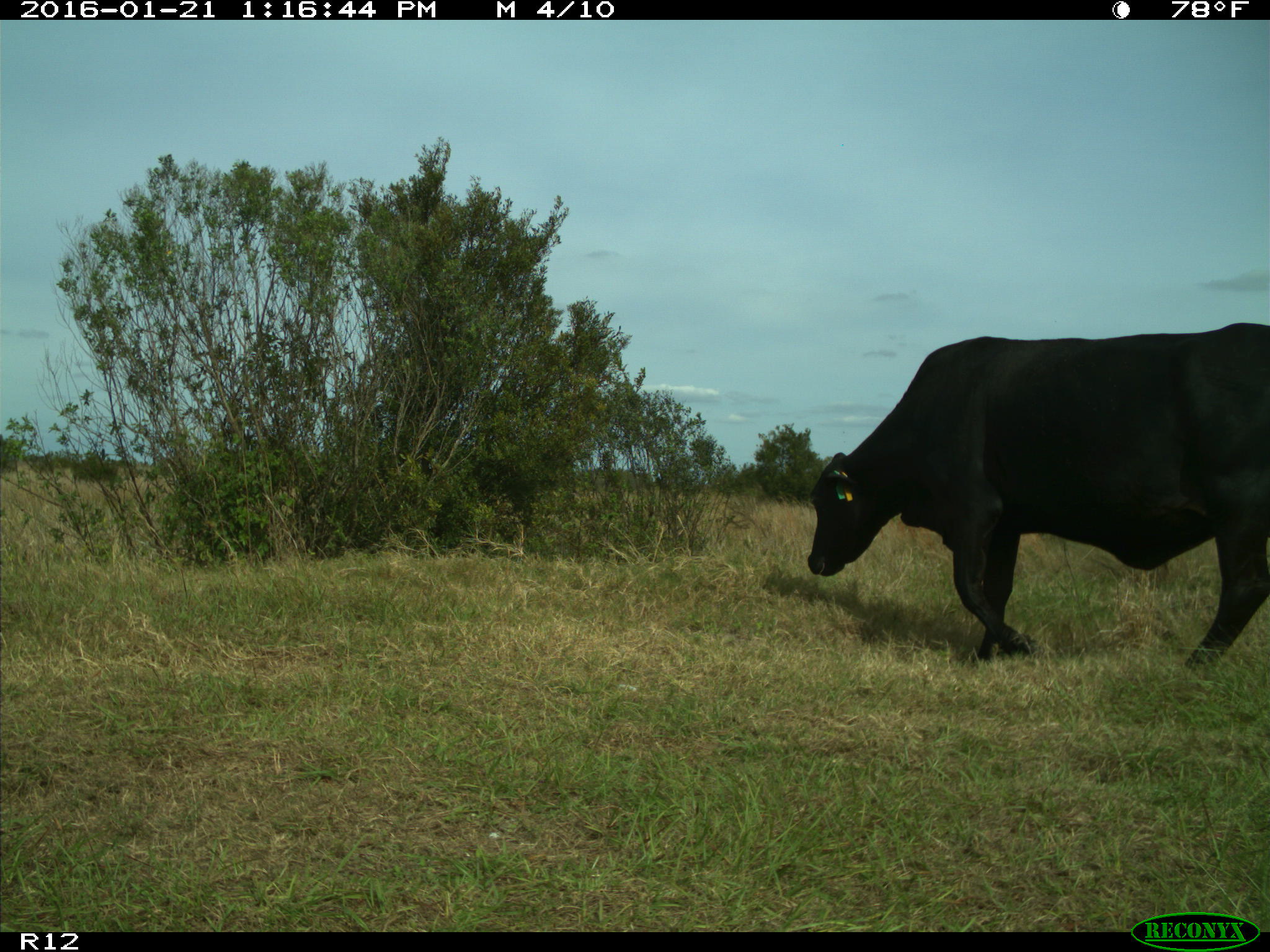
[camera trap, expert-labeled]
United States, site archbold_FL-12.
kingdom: Animalia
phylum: Chordata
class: Mammalia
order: Artiodactyla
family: Bovidae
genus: Bos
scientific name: Bos taurus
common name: domestic cow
Bos taurus (domestic cow).